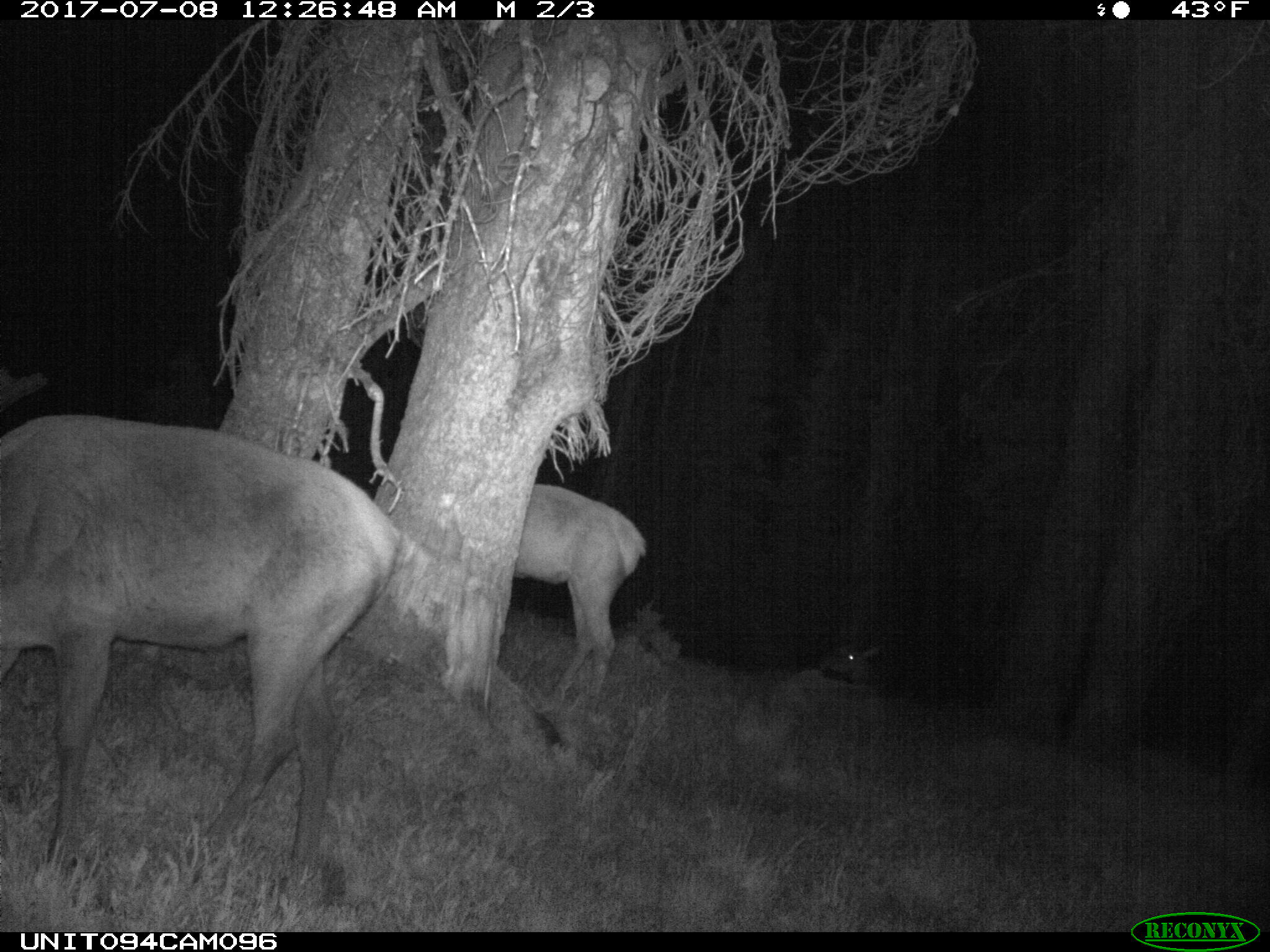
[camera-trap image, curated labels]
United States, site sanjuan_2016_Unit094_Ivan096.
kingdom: Animalia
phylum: Chordata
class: Mammalia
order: Artiodactyla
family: Cervidae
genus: Cervus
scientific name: Cervus elaphus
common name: red deer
Cervus elaphus (red deer).